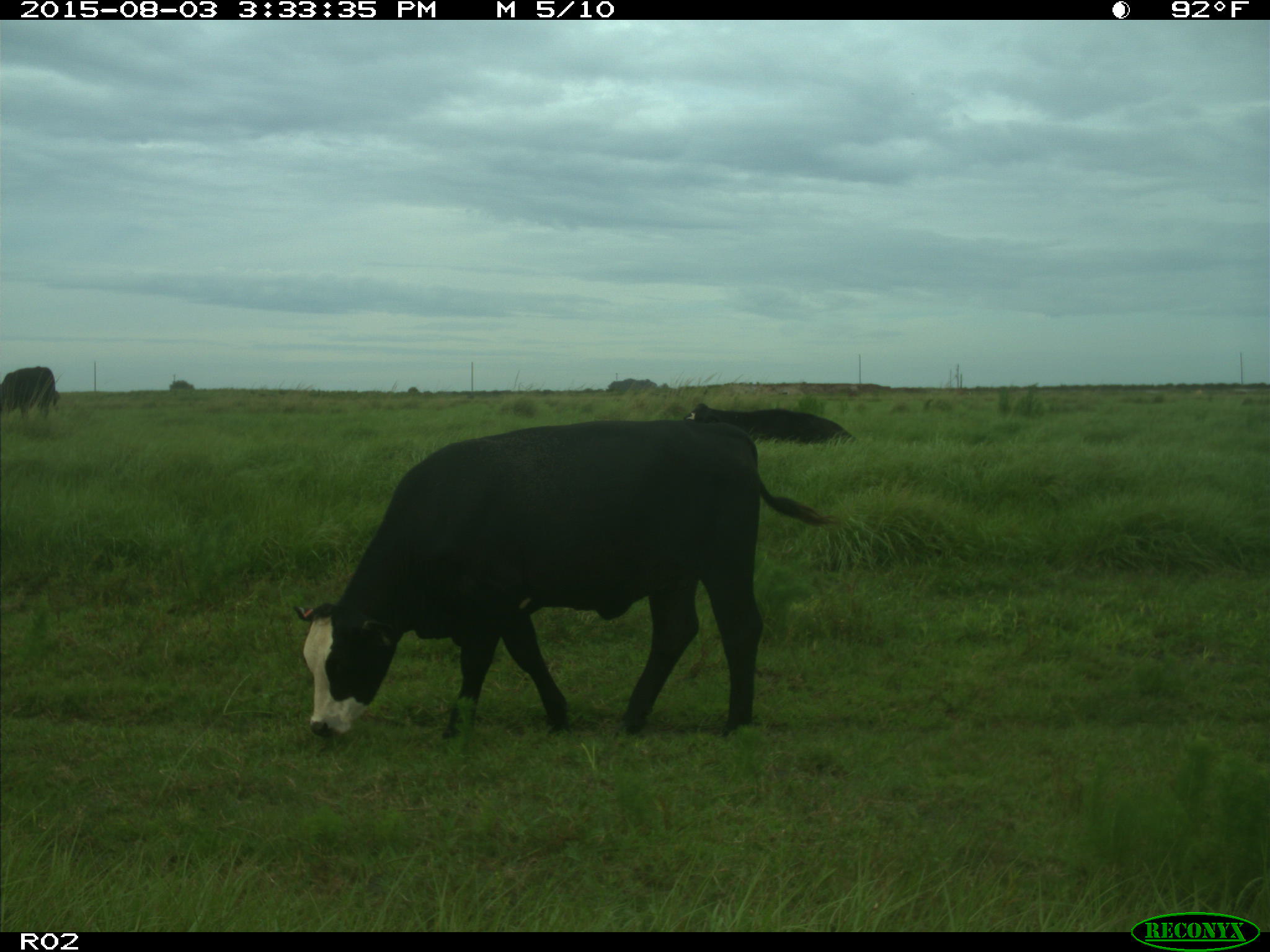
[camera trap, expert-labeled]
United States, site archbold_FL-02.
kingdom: Animalia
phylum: Chordata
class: Mammalia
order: Artiodactyla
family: Bovidae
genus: Bos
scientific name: Bos taurus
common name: domestic cow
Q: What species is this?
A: Bos taurus (domestic cow).